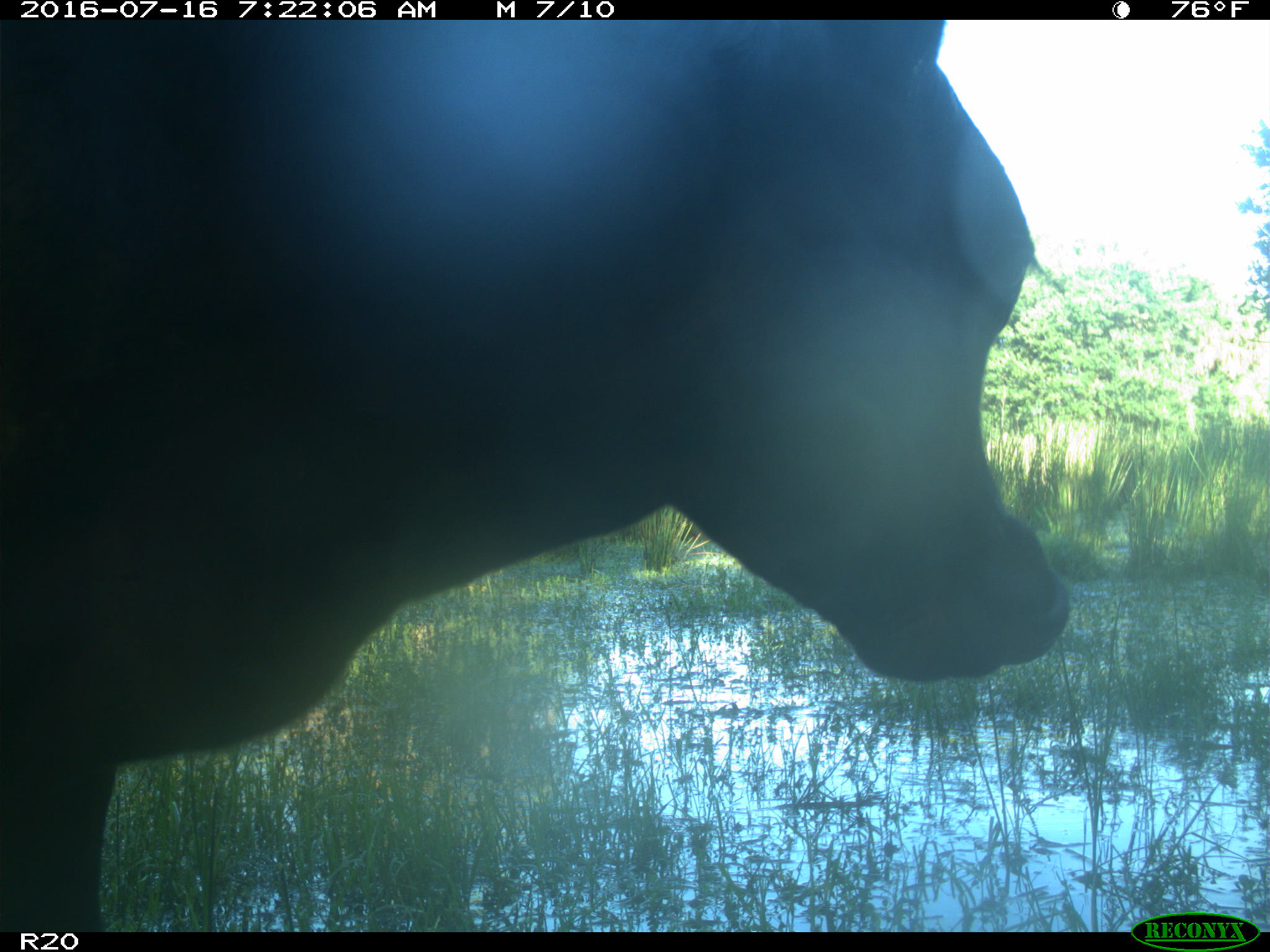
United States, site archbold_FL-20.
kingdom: Animalia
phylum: Chordata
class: Mammalia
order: Artiodactyla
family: Bovidae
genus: Bos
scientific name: Bos taurus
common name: domestic cow